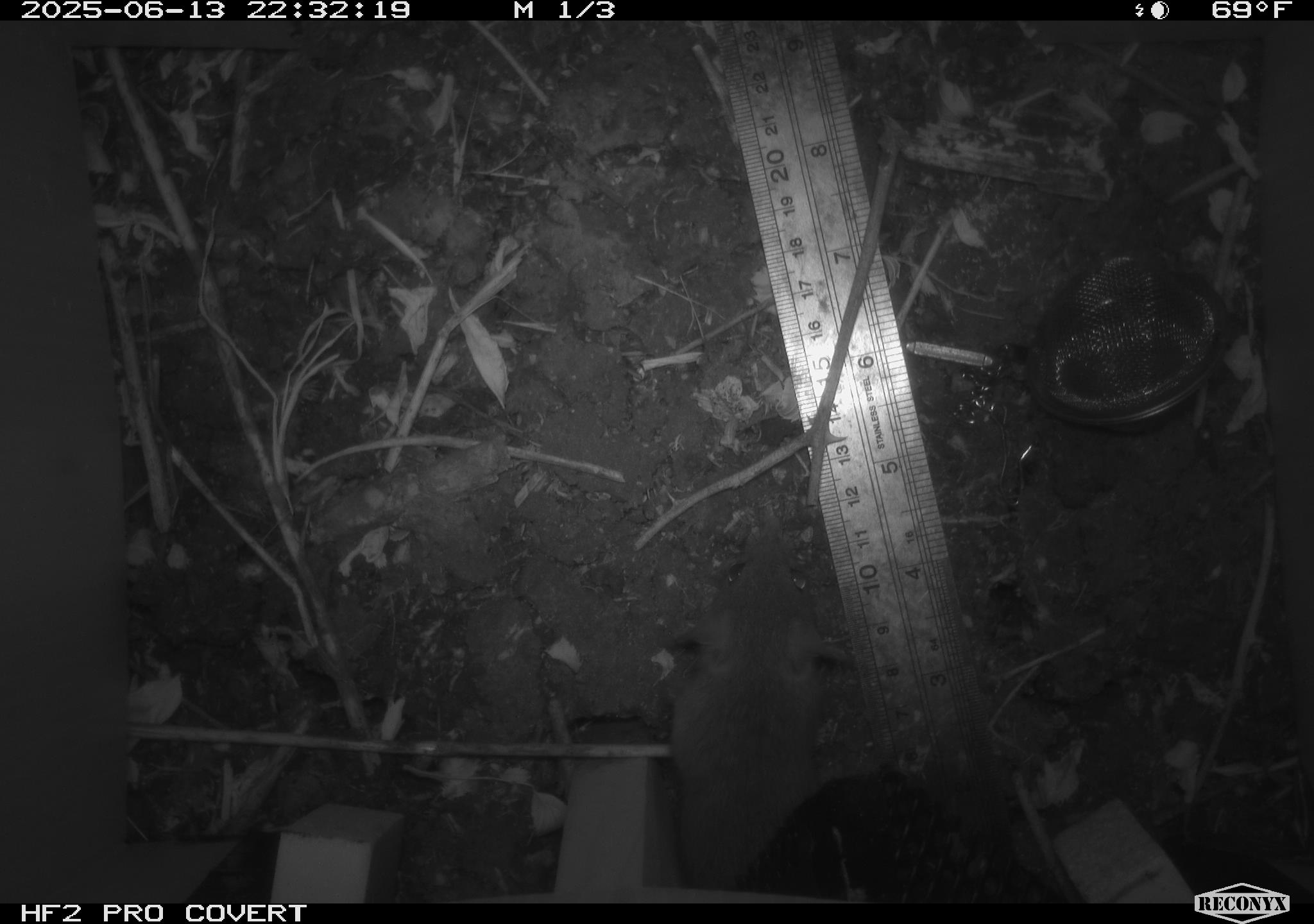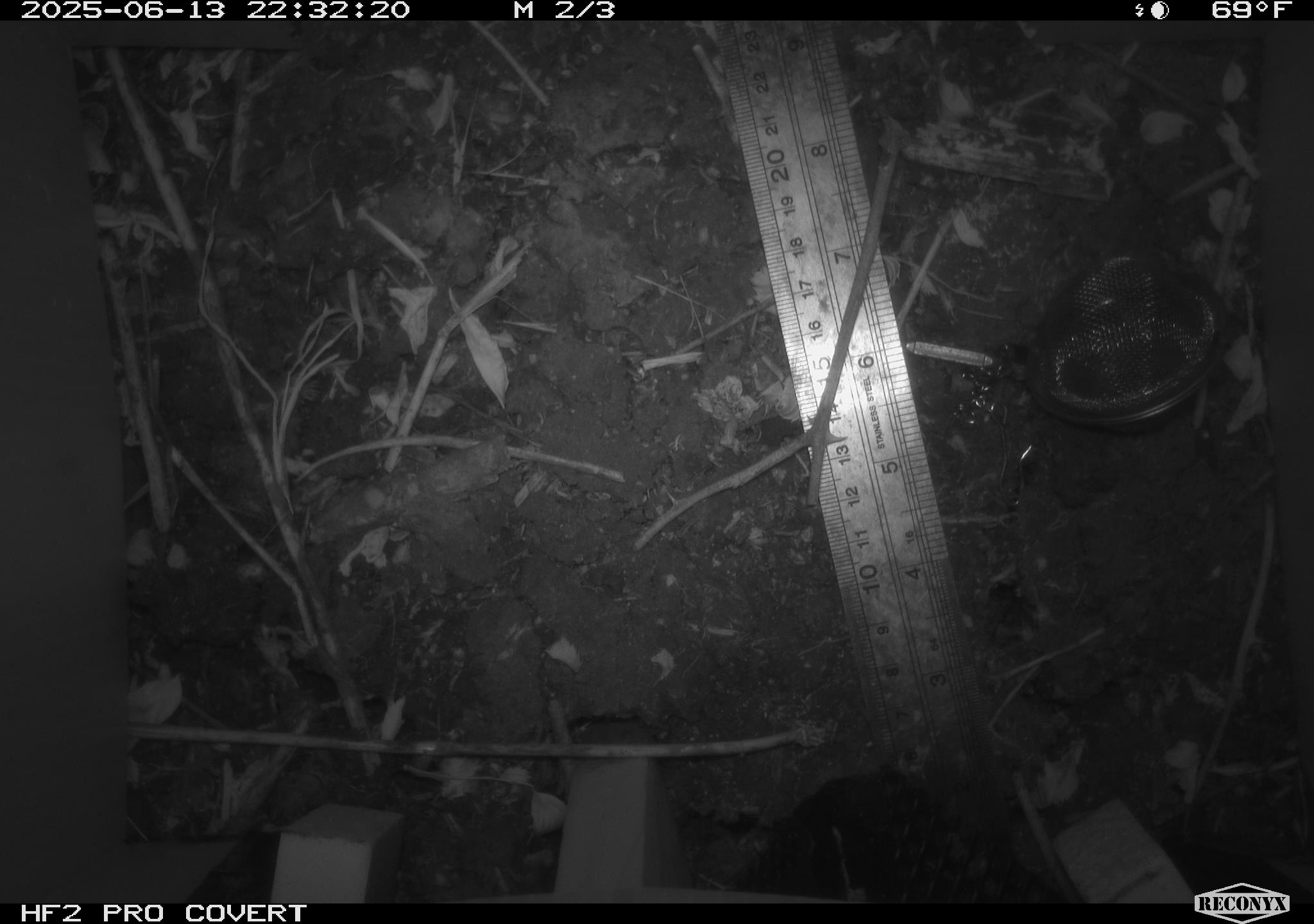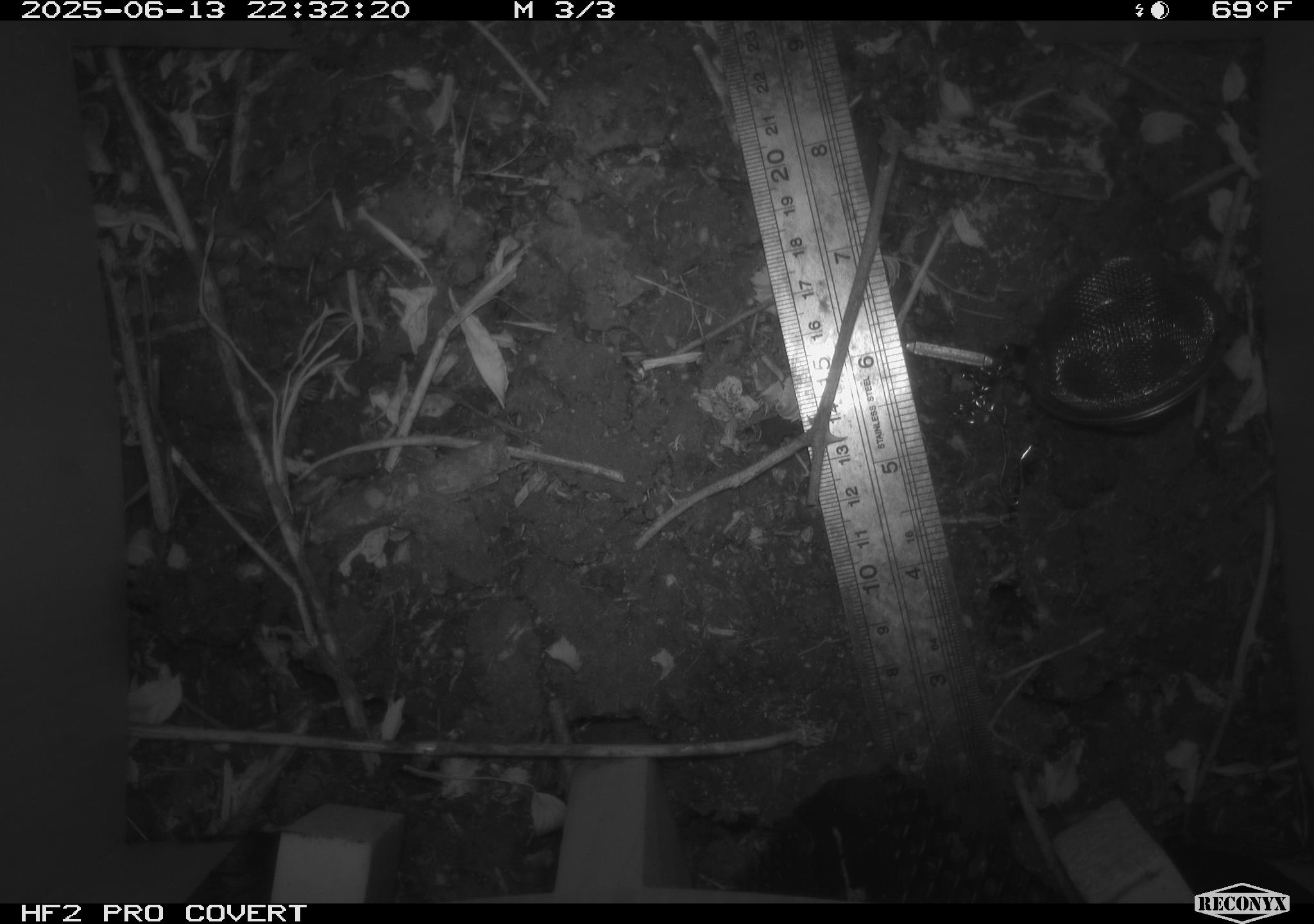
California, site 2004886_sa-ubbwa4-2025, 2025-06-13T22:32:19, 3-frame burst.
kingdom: Animalia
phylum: Chordata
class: Mammalia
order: Rodentia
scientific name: Rodentia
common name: rodent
Rodent (Rodentia).